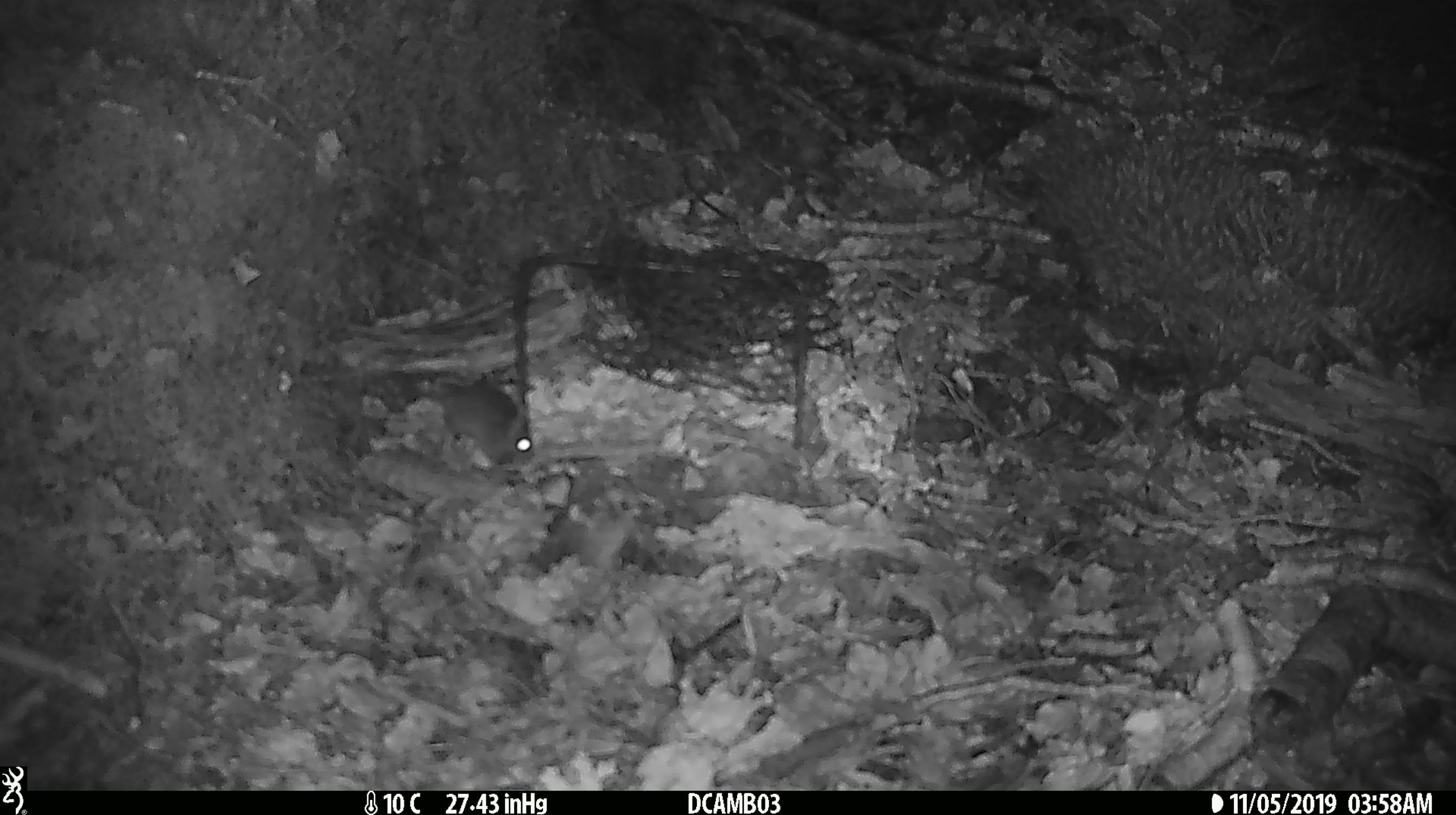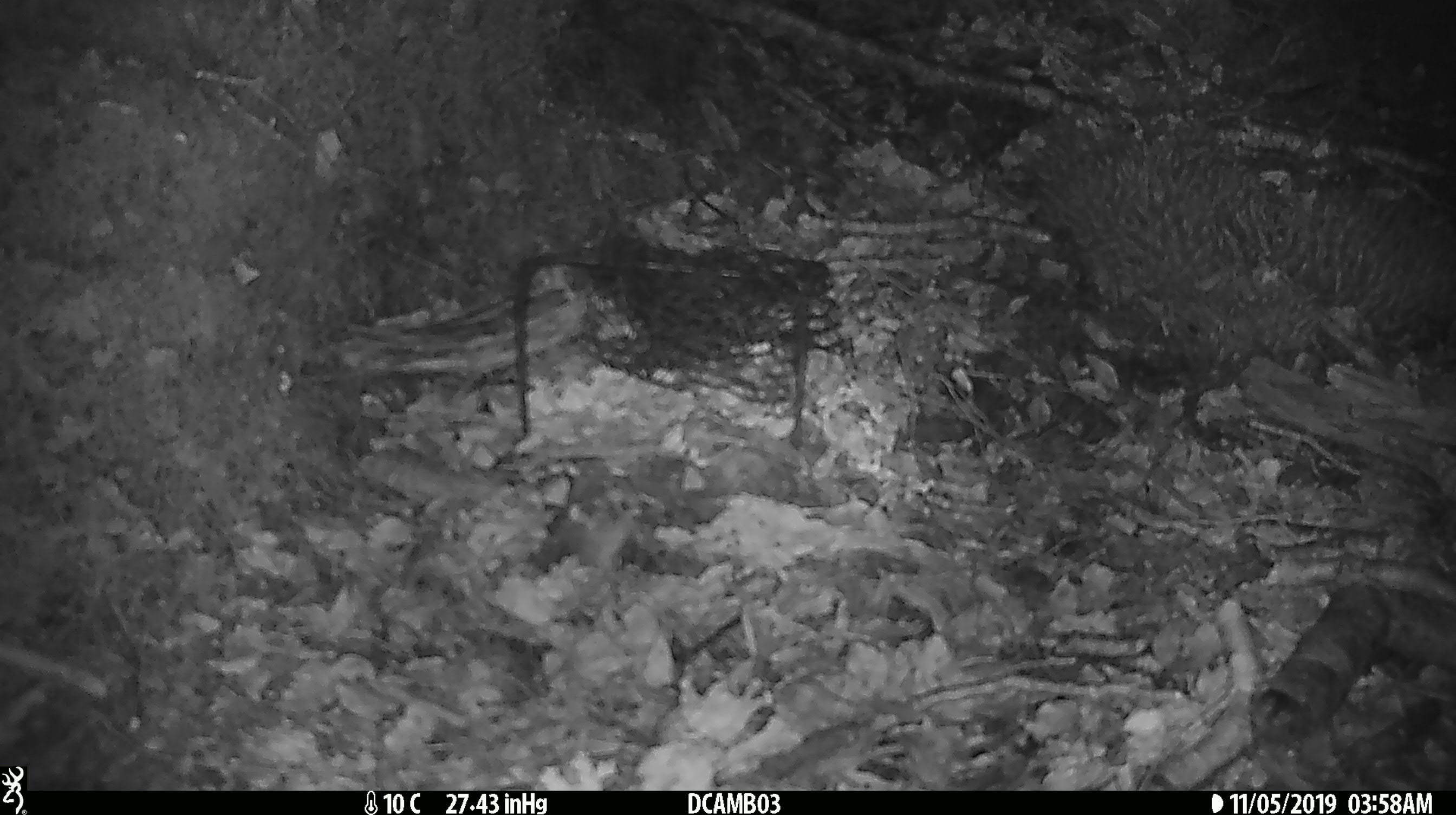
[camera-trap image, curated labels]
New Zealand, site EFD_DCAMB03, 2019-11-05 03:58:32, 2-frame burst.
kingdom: Animalia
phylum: Chordata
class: Mammalia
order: Rodentia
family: Muridae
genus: Mus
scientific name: Mus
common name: mouse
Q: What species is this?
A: Mouse (Mus).